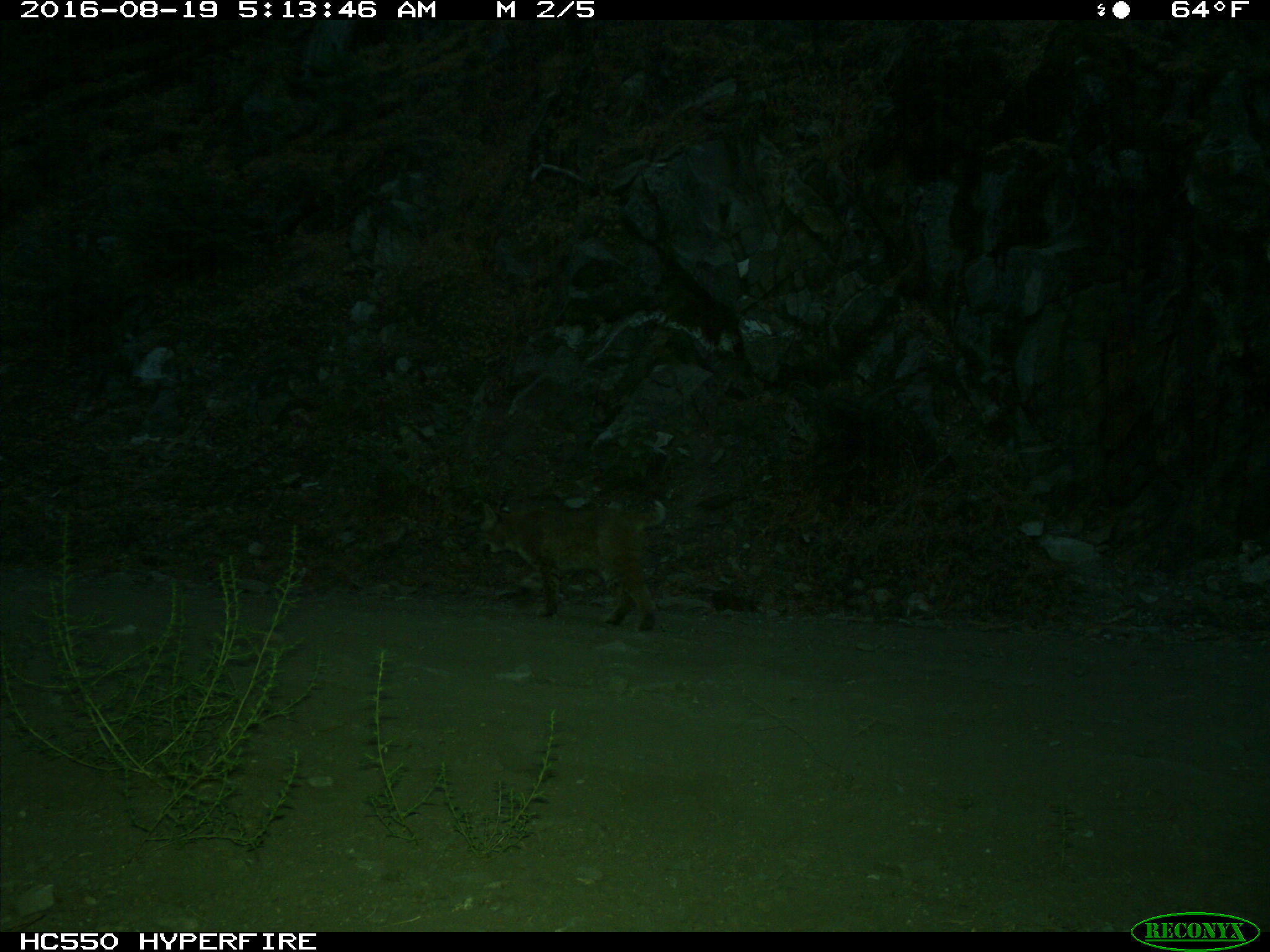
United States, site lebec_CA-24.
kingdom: Animalia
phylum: Chordata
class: Mammalia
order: Carnivora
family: Felidae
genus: Lynx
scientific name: Lynx rufus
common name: bobcat